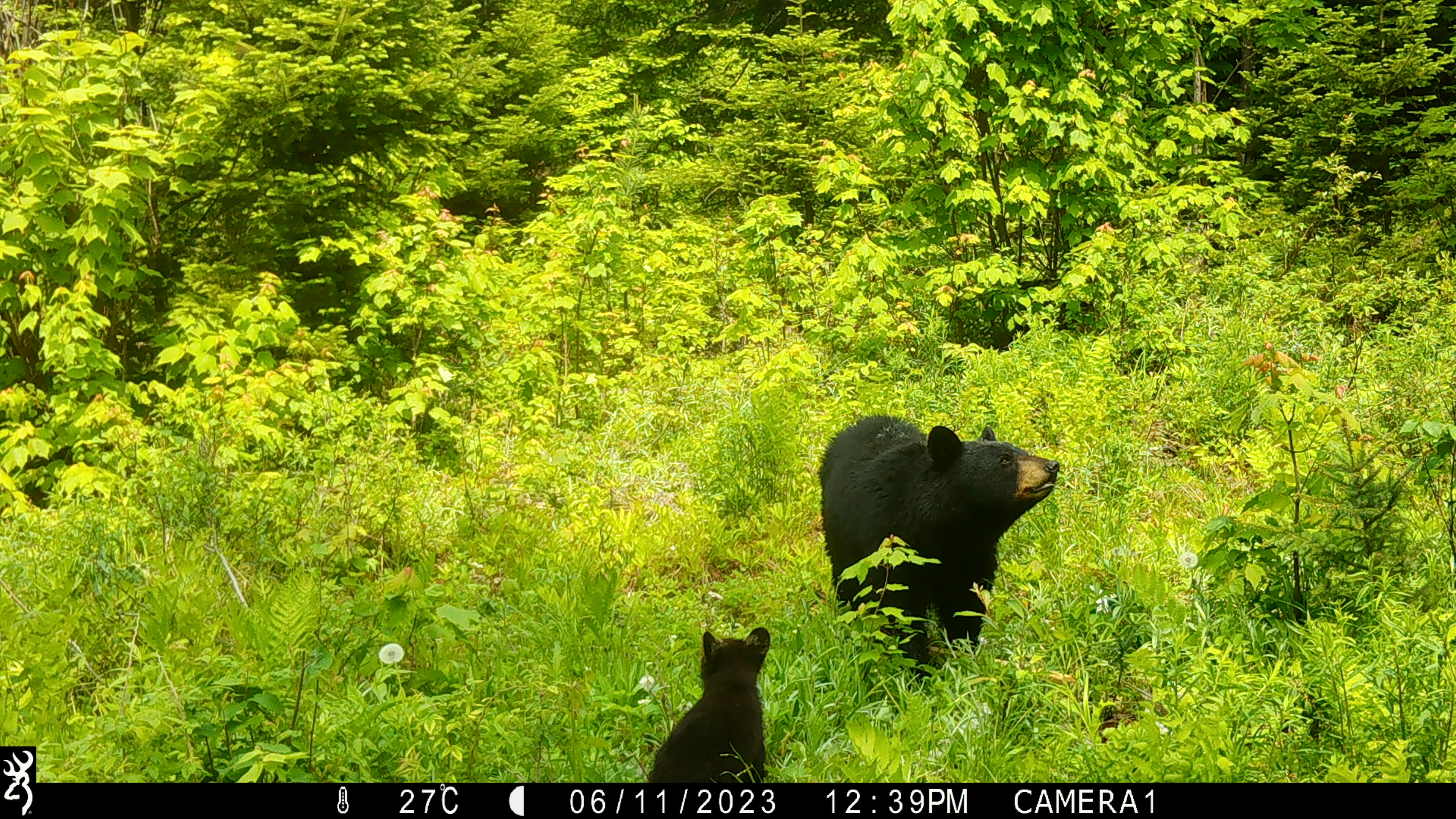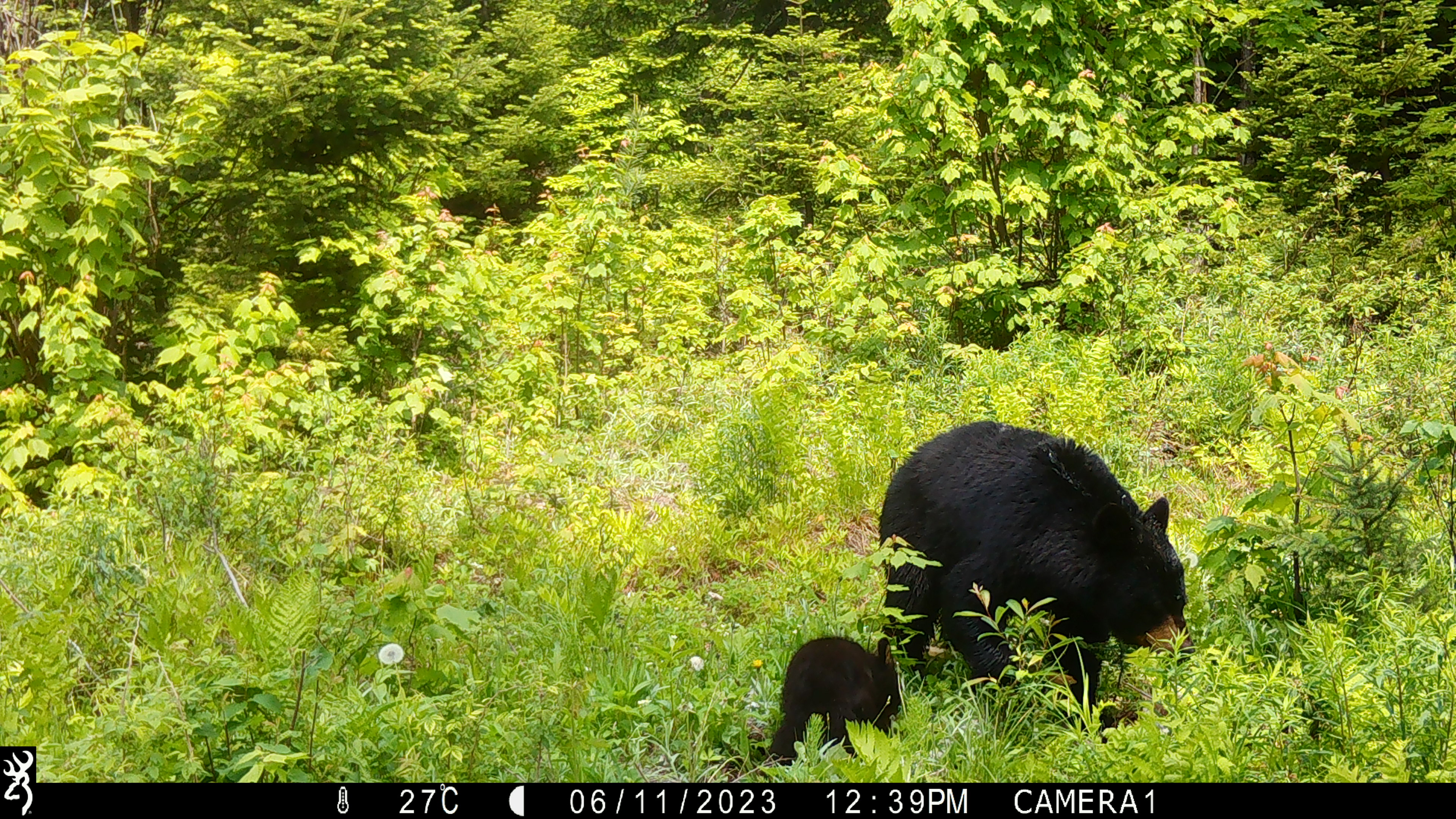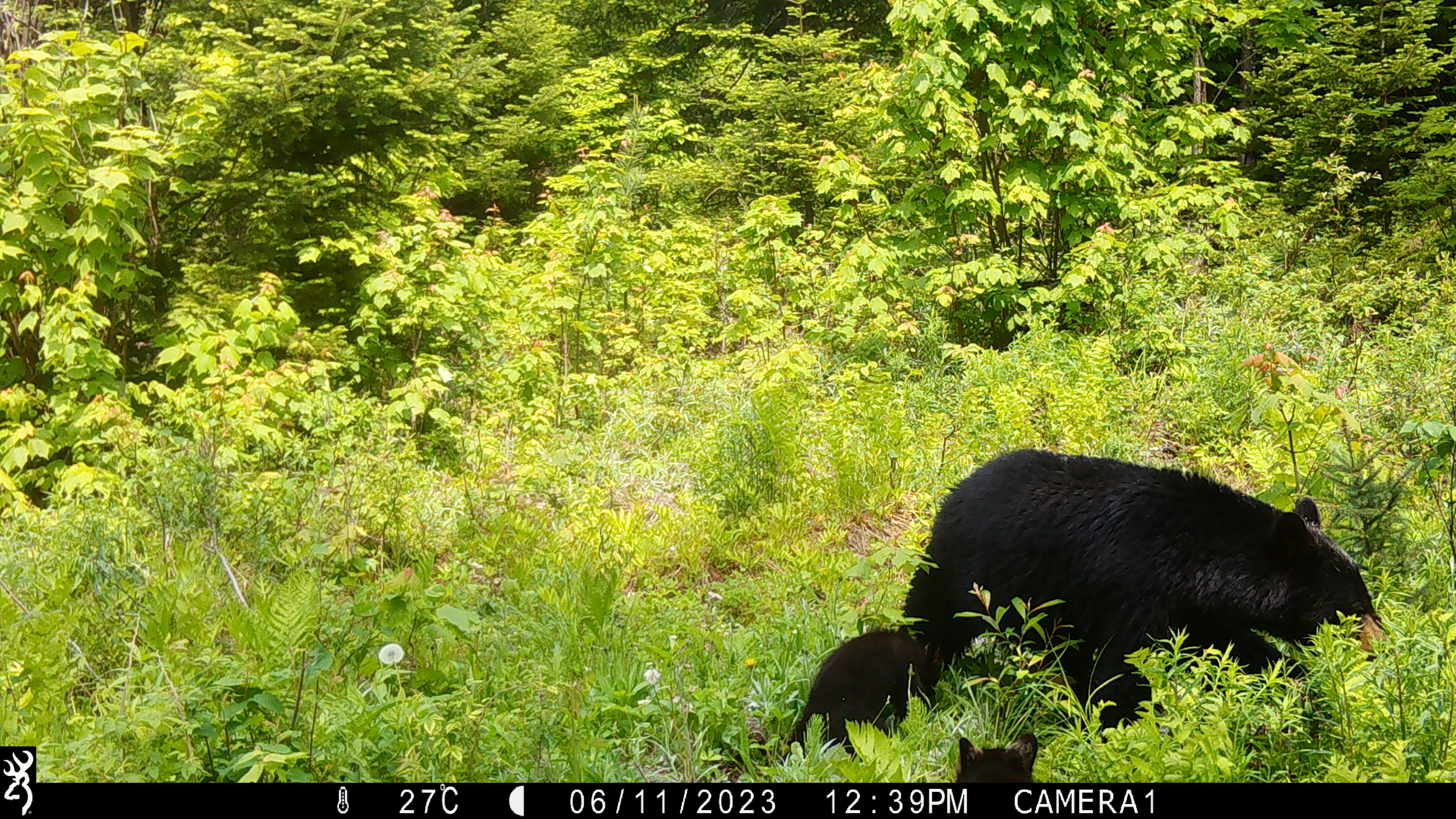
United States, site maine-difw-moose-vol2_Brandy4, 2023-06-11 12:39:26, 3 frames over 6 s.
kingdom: Animalia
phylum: Chordata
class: Mammalia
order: Carnivora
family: Ursidae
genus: Ursus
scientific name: Ursus americanus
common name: black bear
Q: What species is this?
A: Black bear (Ursus americanus).